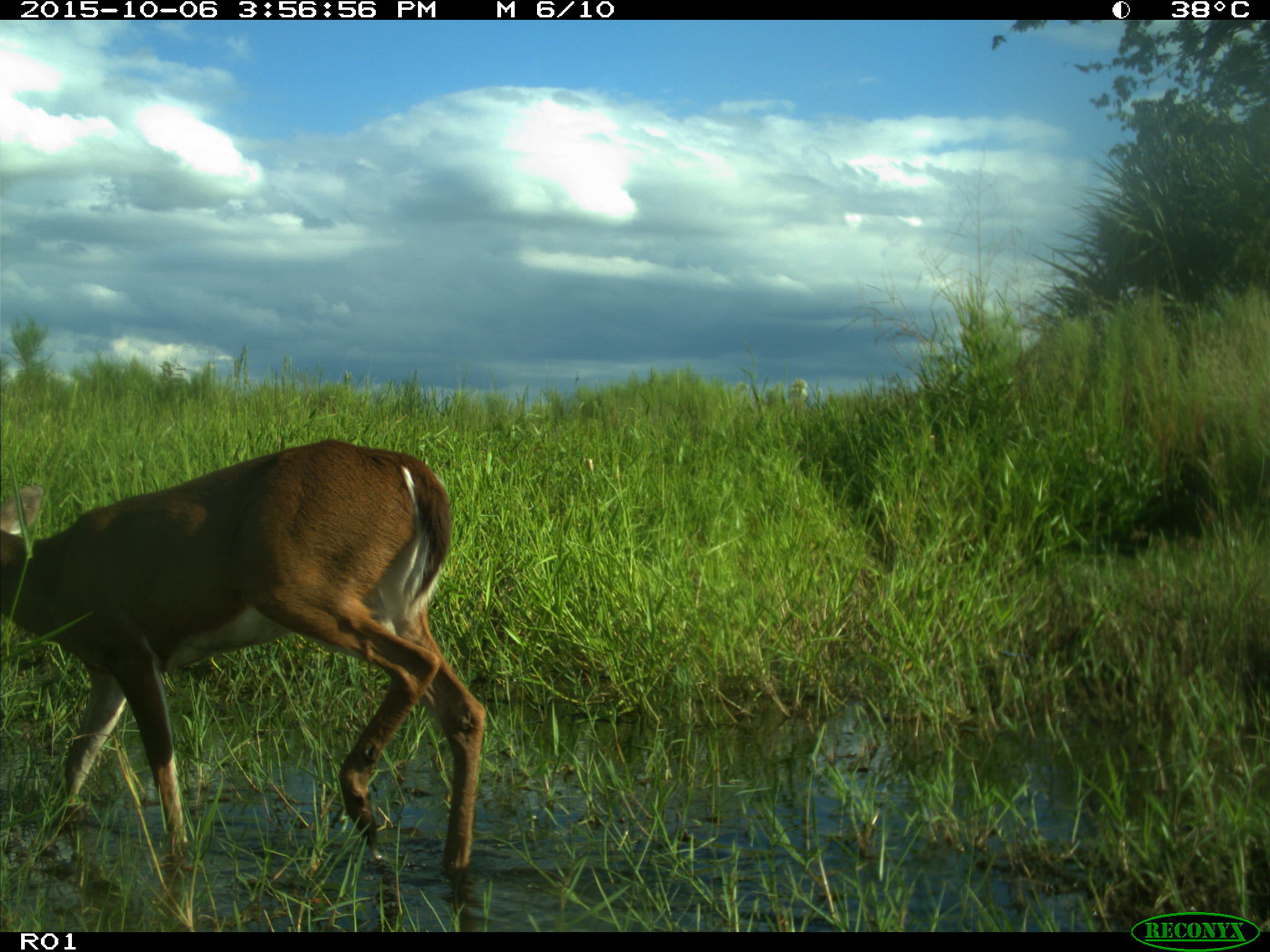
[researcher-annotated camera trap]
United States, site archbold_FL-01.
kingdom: Animalia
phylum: Chordata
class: Mammalia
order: Artiodactyla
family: Cervidae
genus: Odocoileus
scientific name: Odocoileus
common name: deer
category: unidentified deer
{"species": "unidentified deer (deer) (Odocoileus)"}